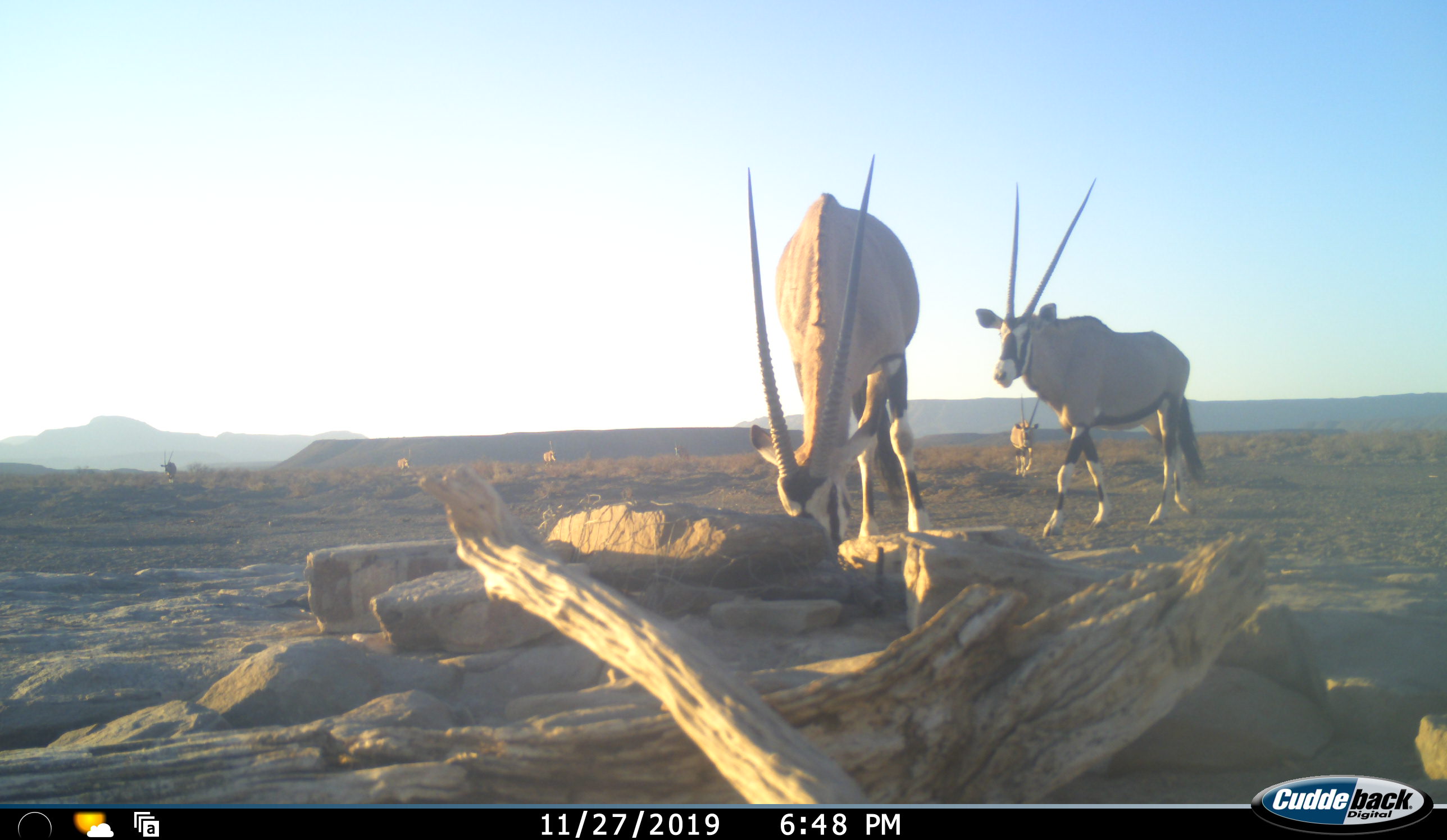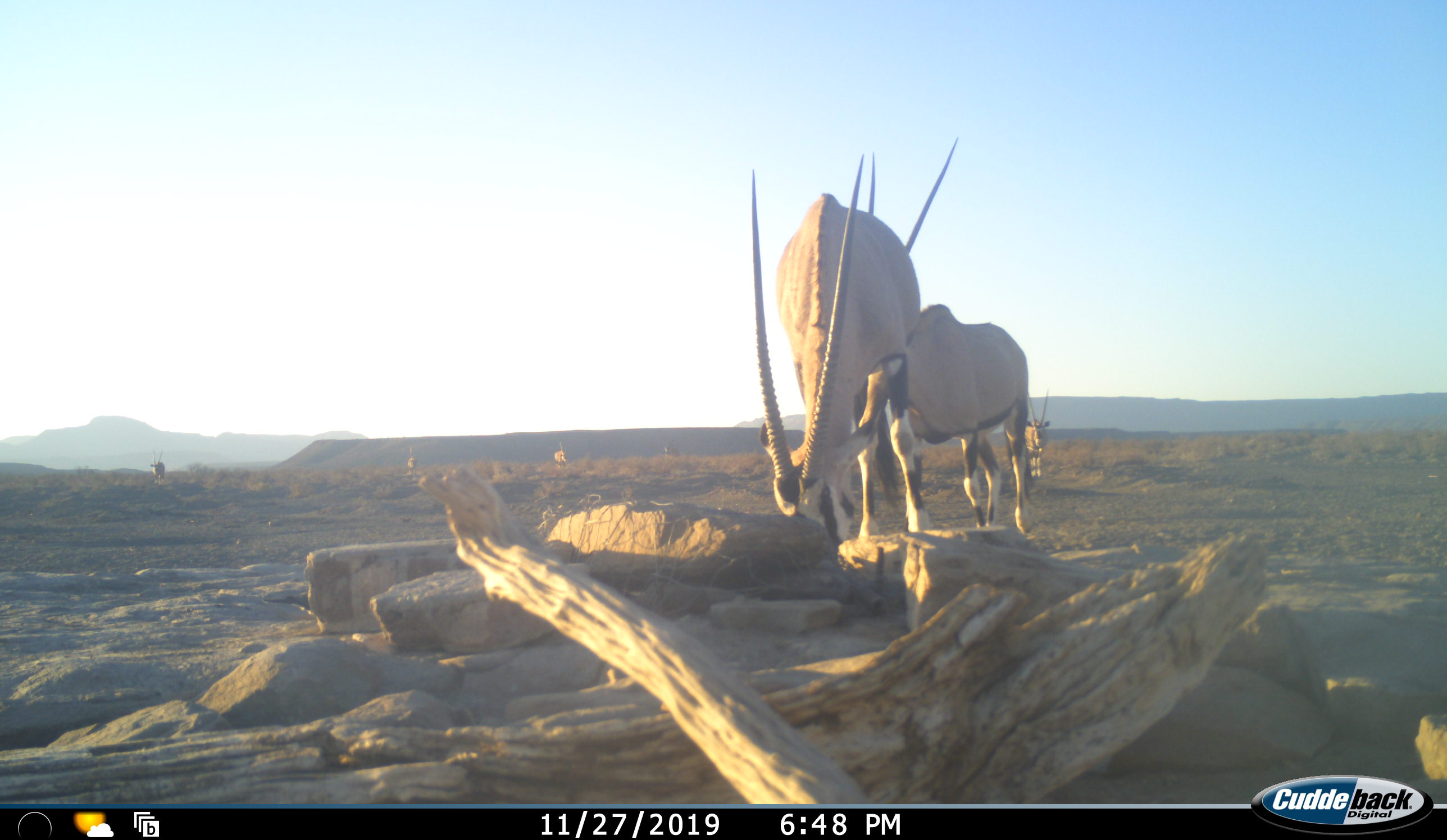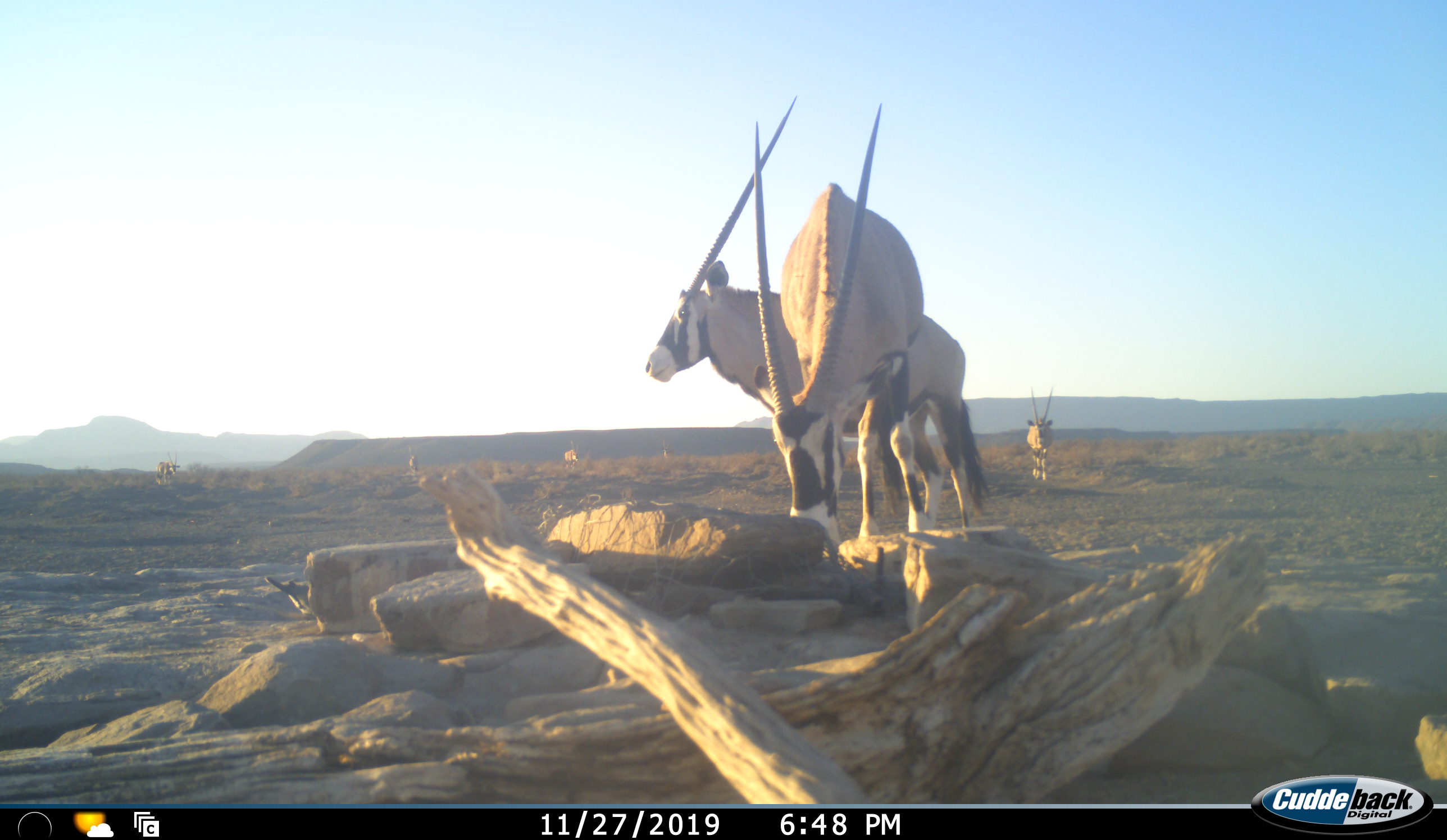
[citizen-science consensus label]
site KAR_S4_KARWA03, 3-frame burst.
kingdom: Animalia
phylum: Chordata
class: Mammalia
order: Artiodactyla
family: Bovidae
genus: Oryx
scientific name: Oryx gazella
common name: gemsbok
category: oryx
Oryx (gemsbok) (Oryx gazella), count 7. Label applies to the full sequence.